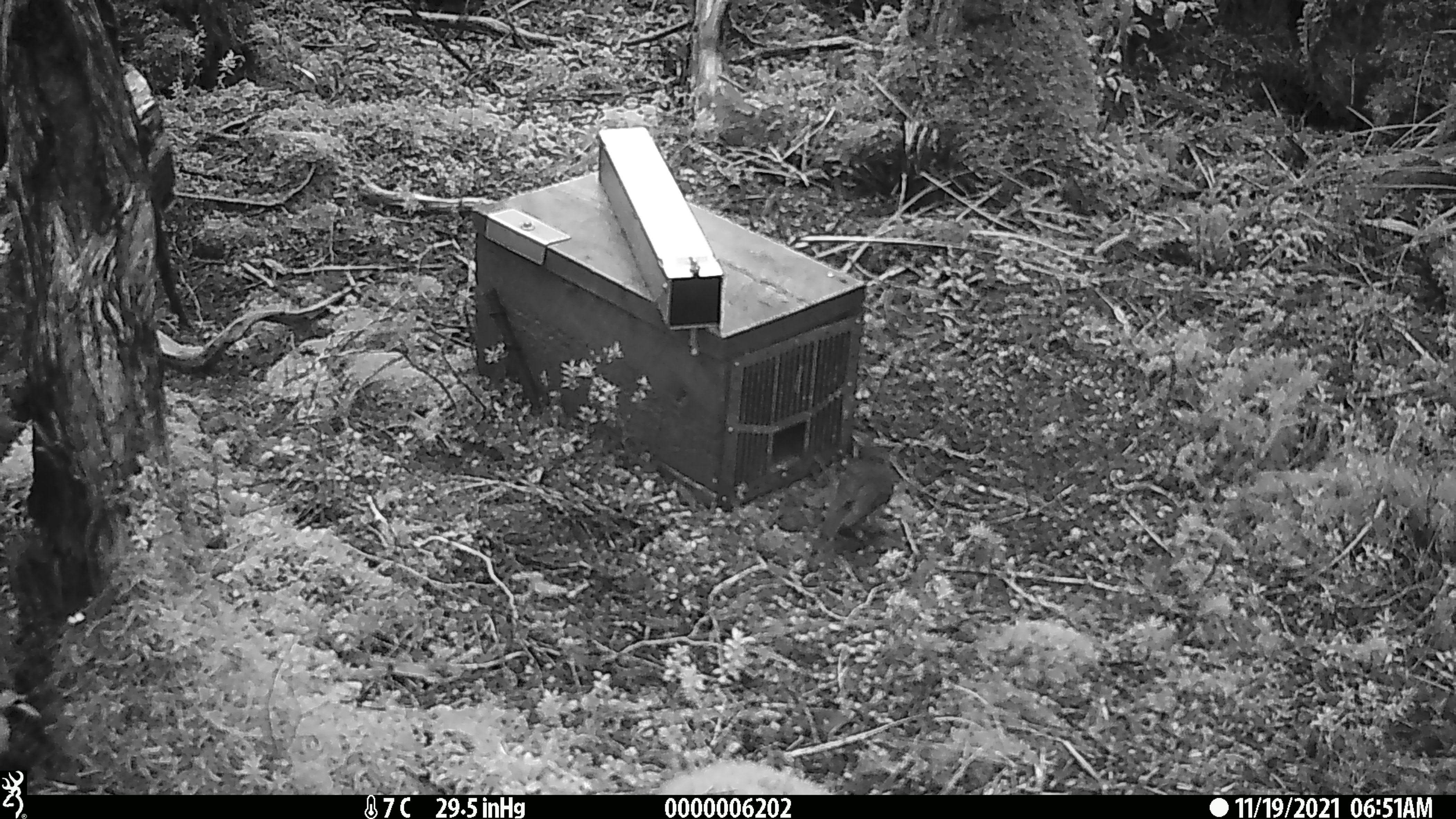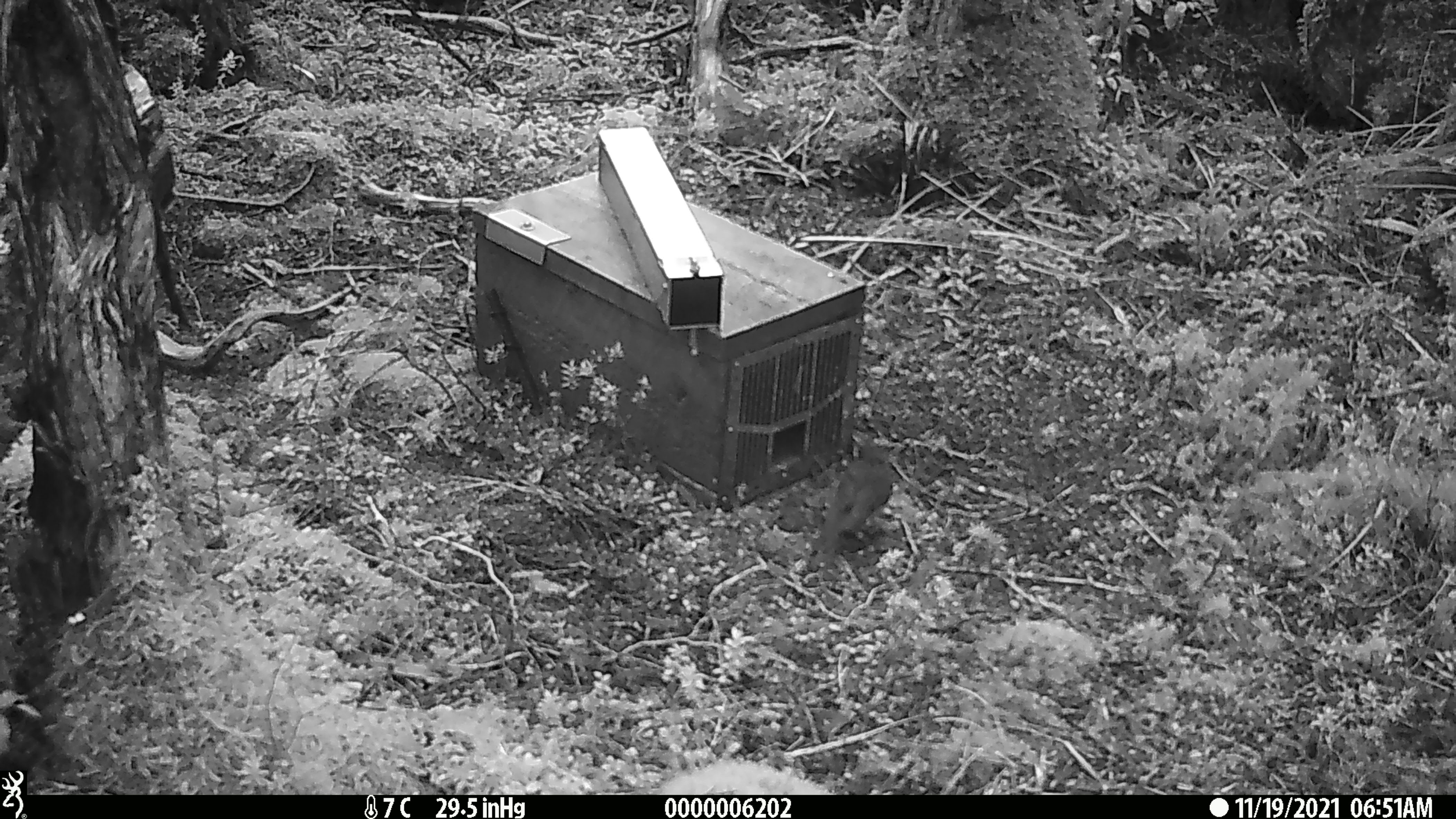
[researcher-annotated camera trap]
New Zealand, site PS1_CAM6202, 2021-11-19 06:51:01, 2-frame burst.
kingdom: Animalia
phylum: Chordata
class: Aves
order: Passeriformes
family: Petroicidae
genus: Petroica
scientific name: Petroica australis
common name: new zealand robin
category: robin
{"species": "robin (new zealand robin) (Petroica australis)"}